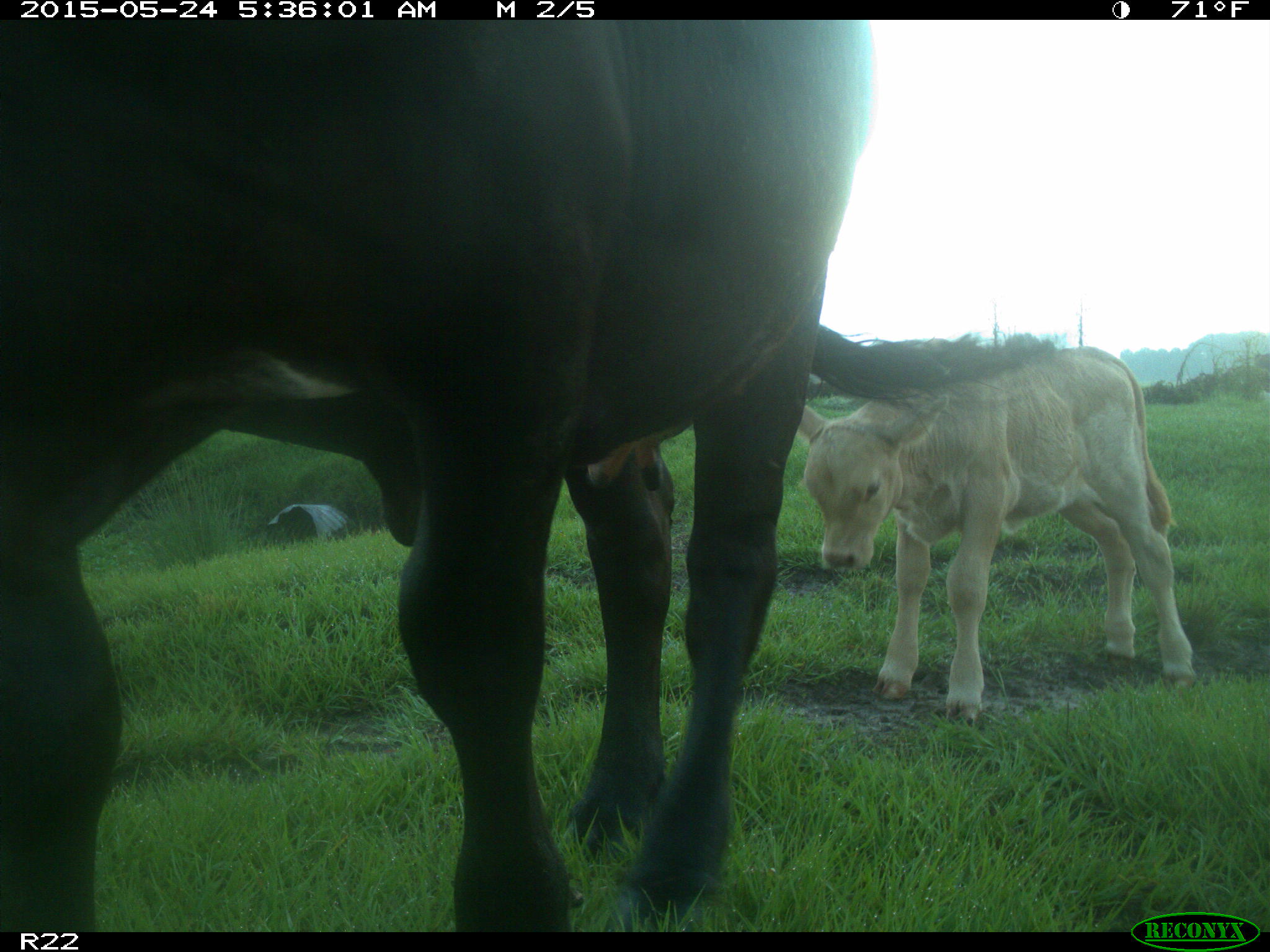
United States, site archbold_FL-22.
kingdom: Animalia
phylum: Chordata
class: Mammalia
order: Artiodactyla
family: Bovidae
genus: Bos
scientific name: Bos taurus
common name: domestic cow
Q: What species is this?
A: Bos taurus (domestic cow).